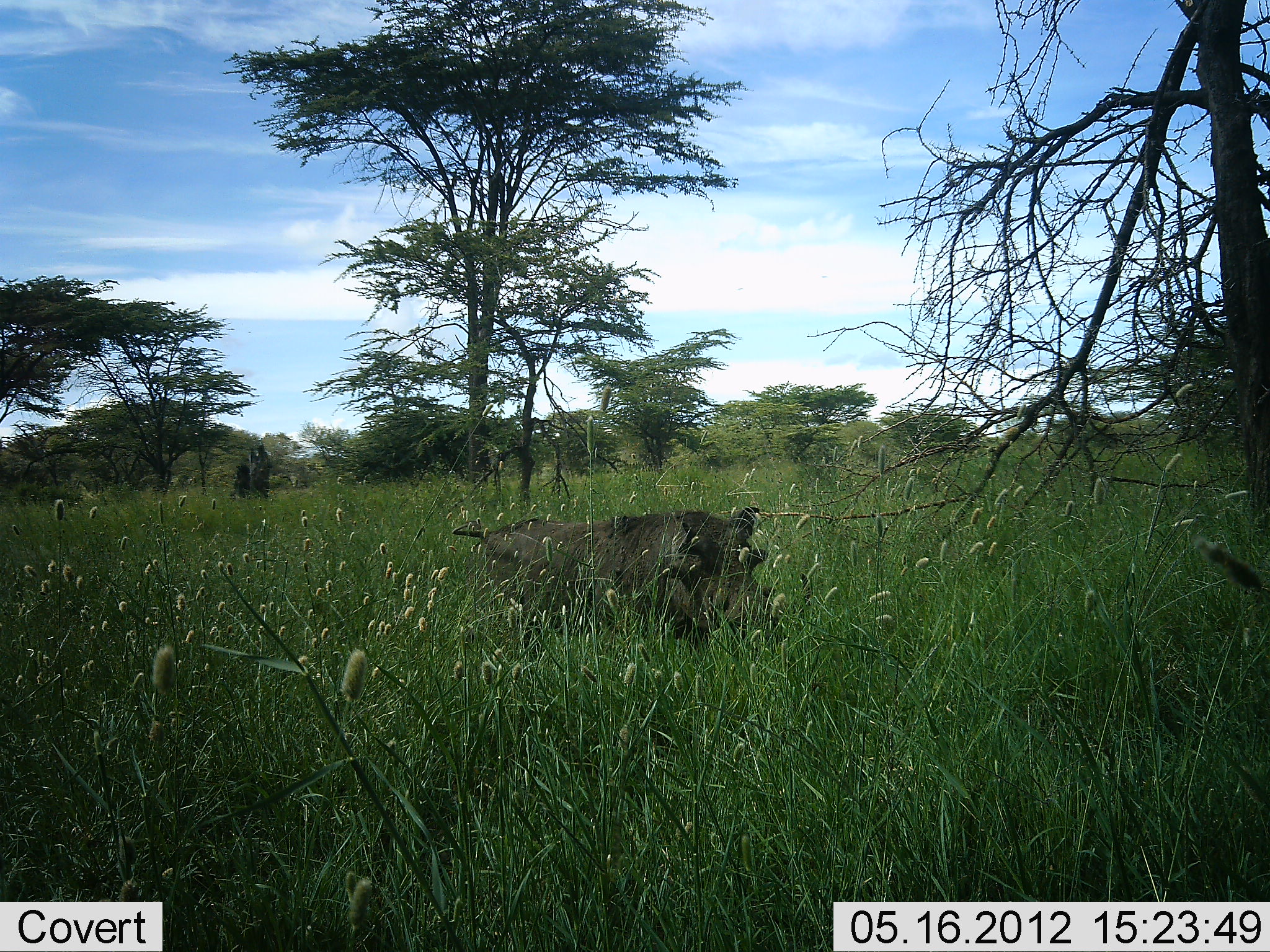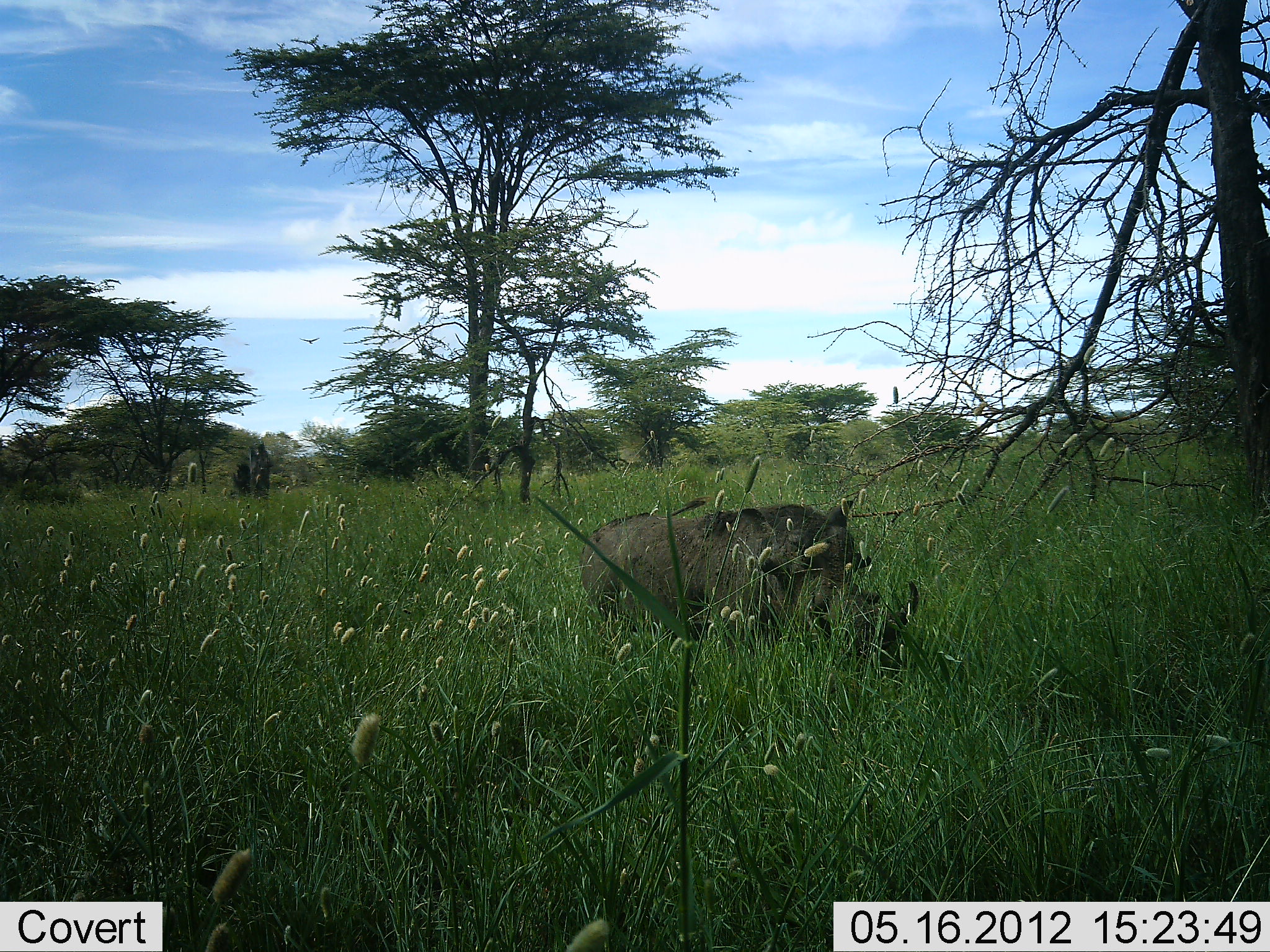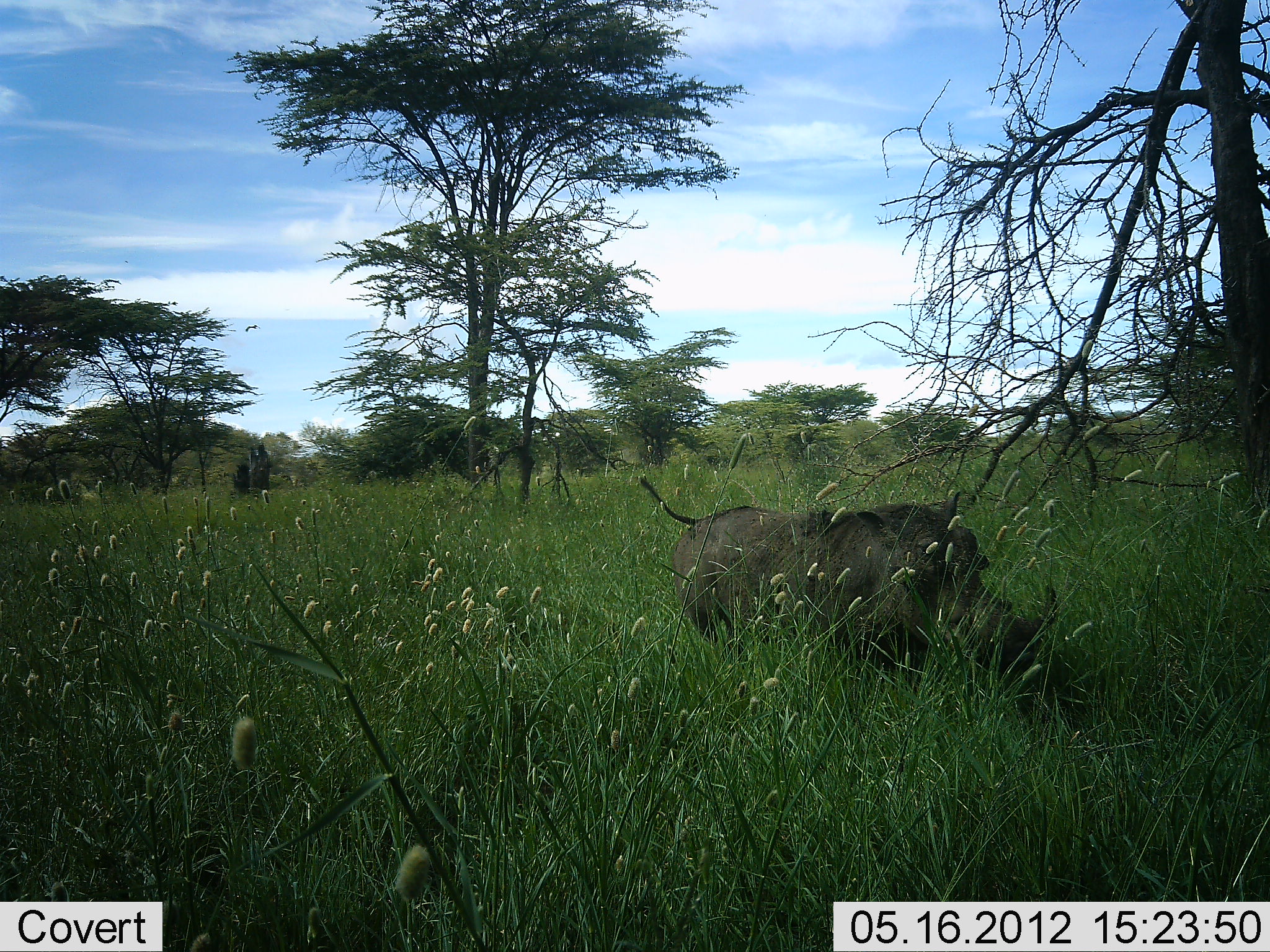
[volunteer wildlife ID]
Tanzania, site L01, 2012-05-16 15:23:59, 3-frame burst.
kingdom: Animalia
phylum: Chordata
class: Mammalia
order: Artiodactyla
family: Suidae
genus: Phacochoerus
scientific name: Phacochoerus africanus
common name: warthog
Warthog (Phacochoerus africanus), count 1. Behavior (volunteer vote fractions): standing 0%, resting 0%, moving 100%, interacting 0%. Young present (vote fraction): 0%. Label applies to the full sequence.